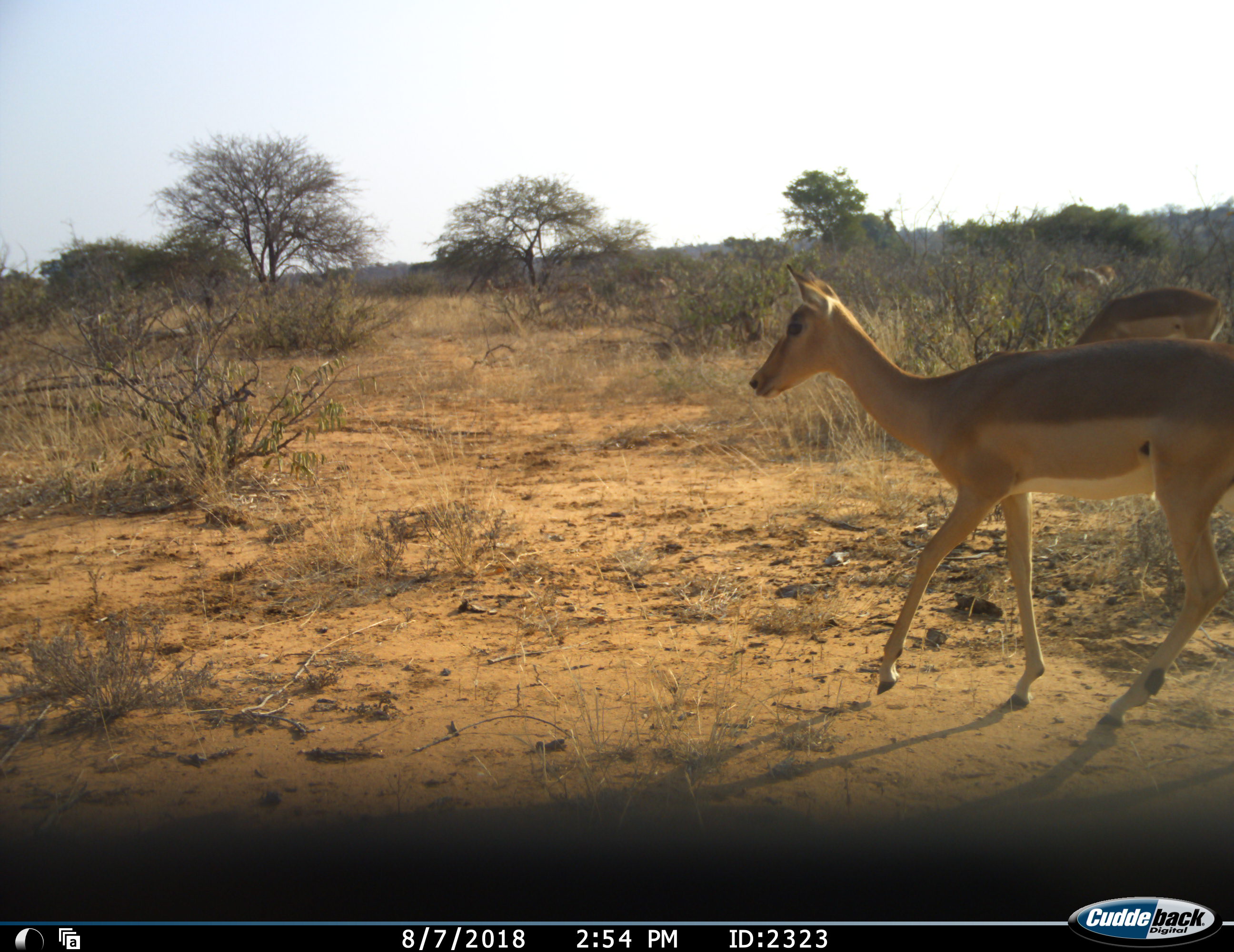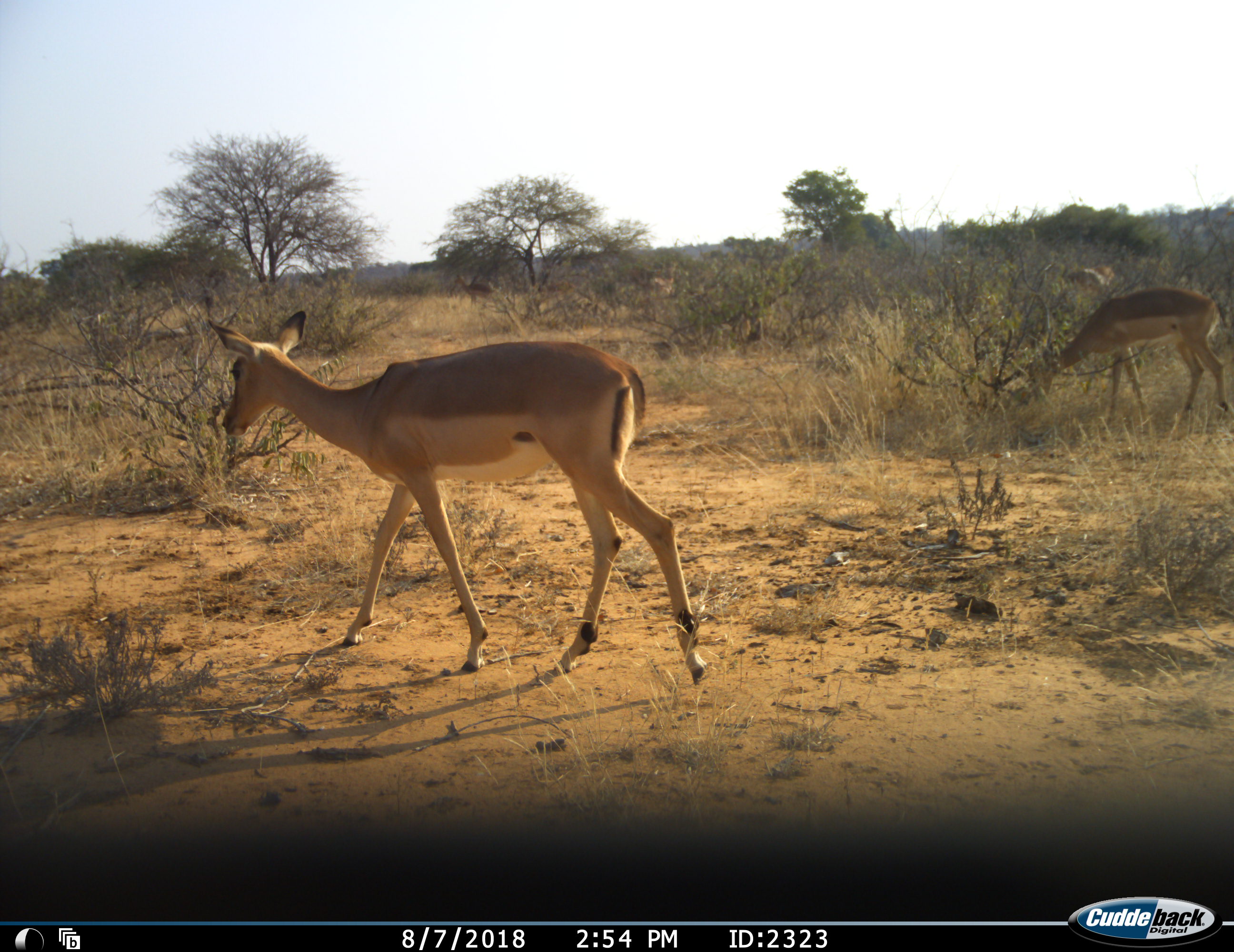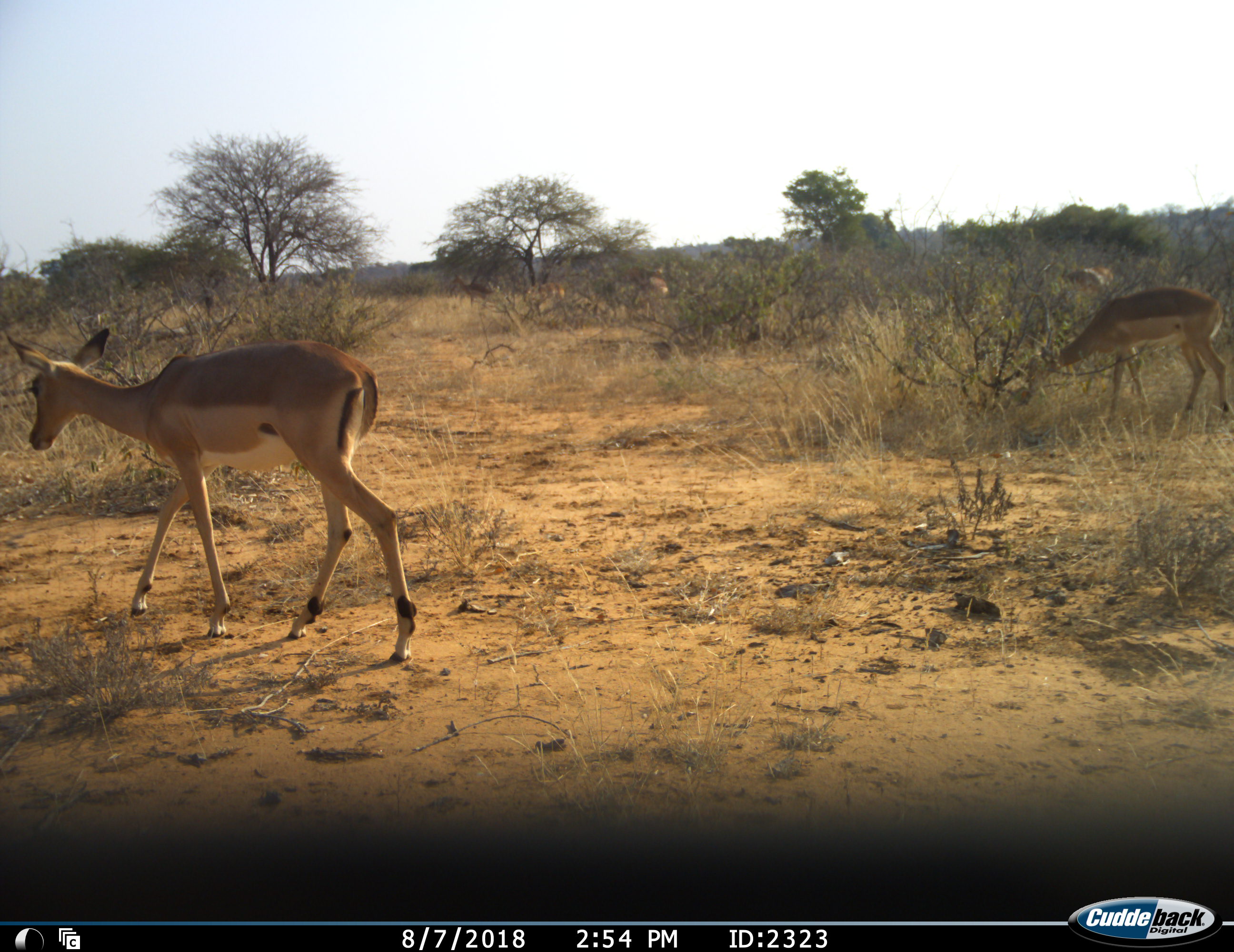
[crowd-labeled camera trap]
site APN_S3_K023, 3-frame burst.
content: unidentified animal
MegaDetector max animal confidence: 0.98